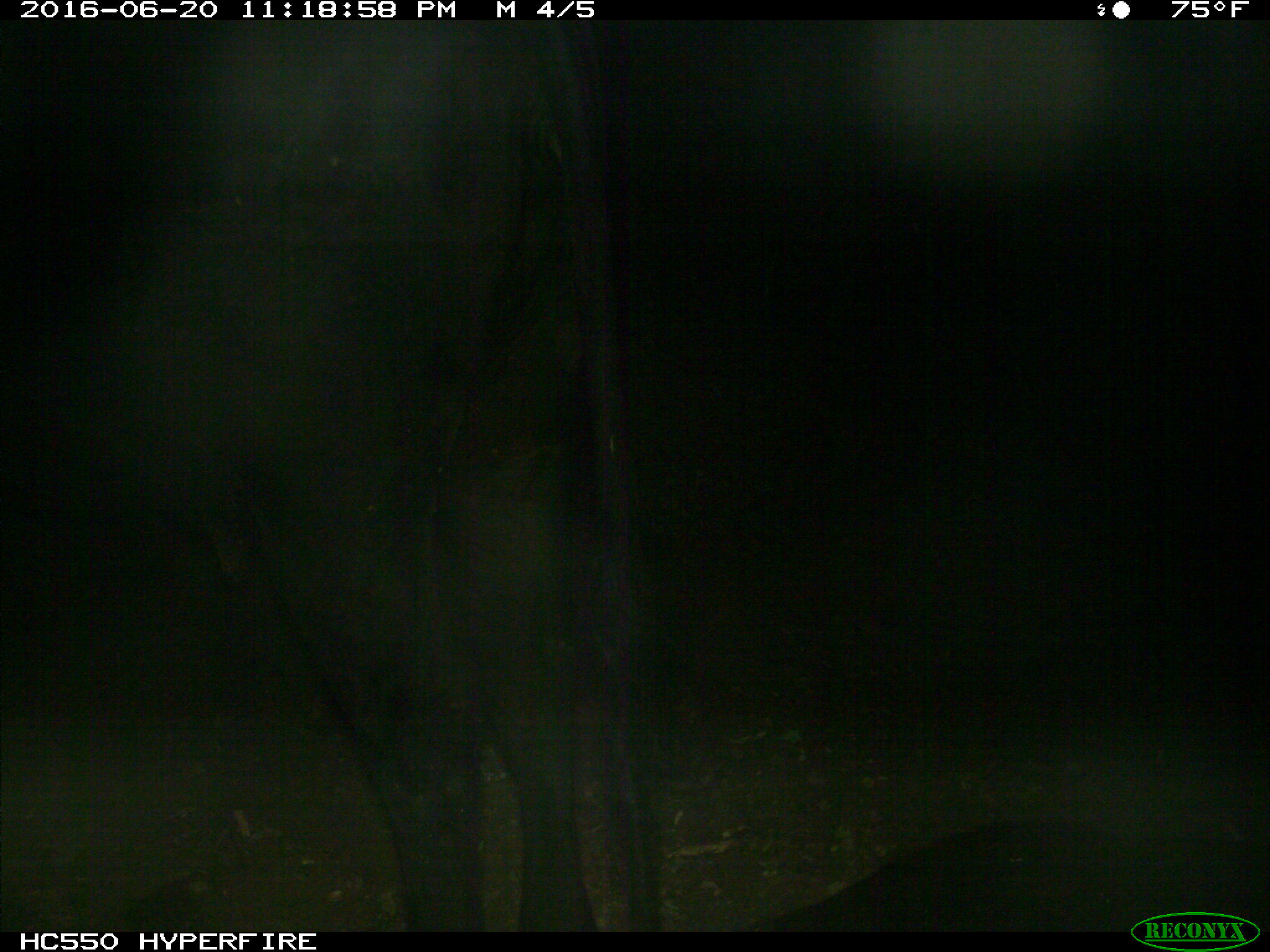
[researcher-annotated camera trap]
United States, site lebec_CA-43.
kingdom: Animalia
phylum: Chordata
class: Mammalia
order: Artiodactyla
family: Bovidae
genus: Bos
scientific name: Bos taurus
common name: domestic cow